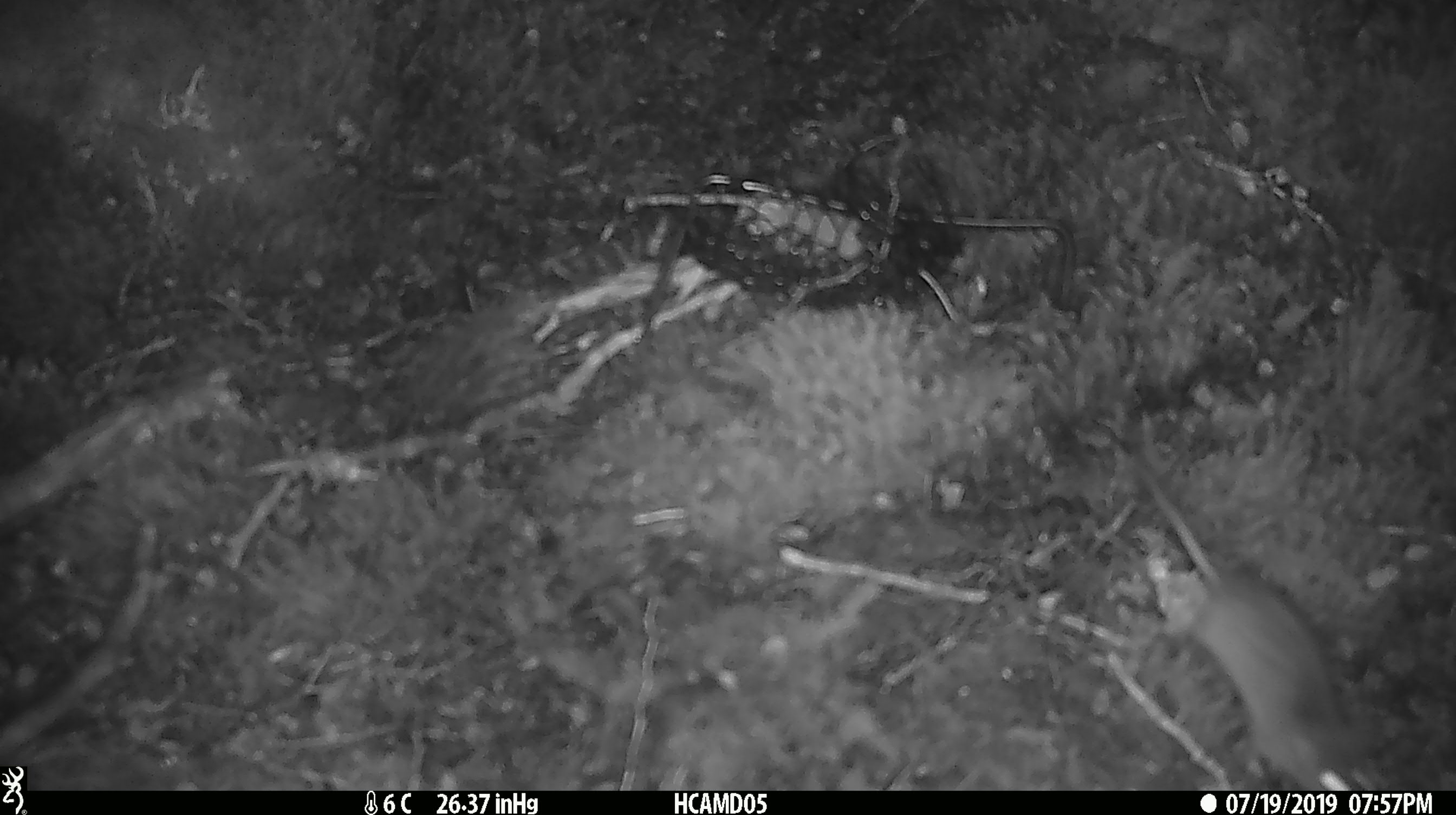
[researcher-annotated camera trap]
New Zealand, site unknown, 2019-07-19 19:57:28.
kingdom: Animalia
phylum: Chordata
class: Mammalia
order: Rodentia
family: Muridae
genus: Mus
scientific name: Mus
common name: mouse